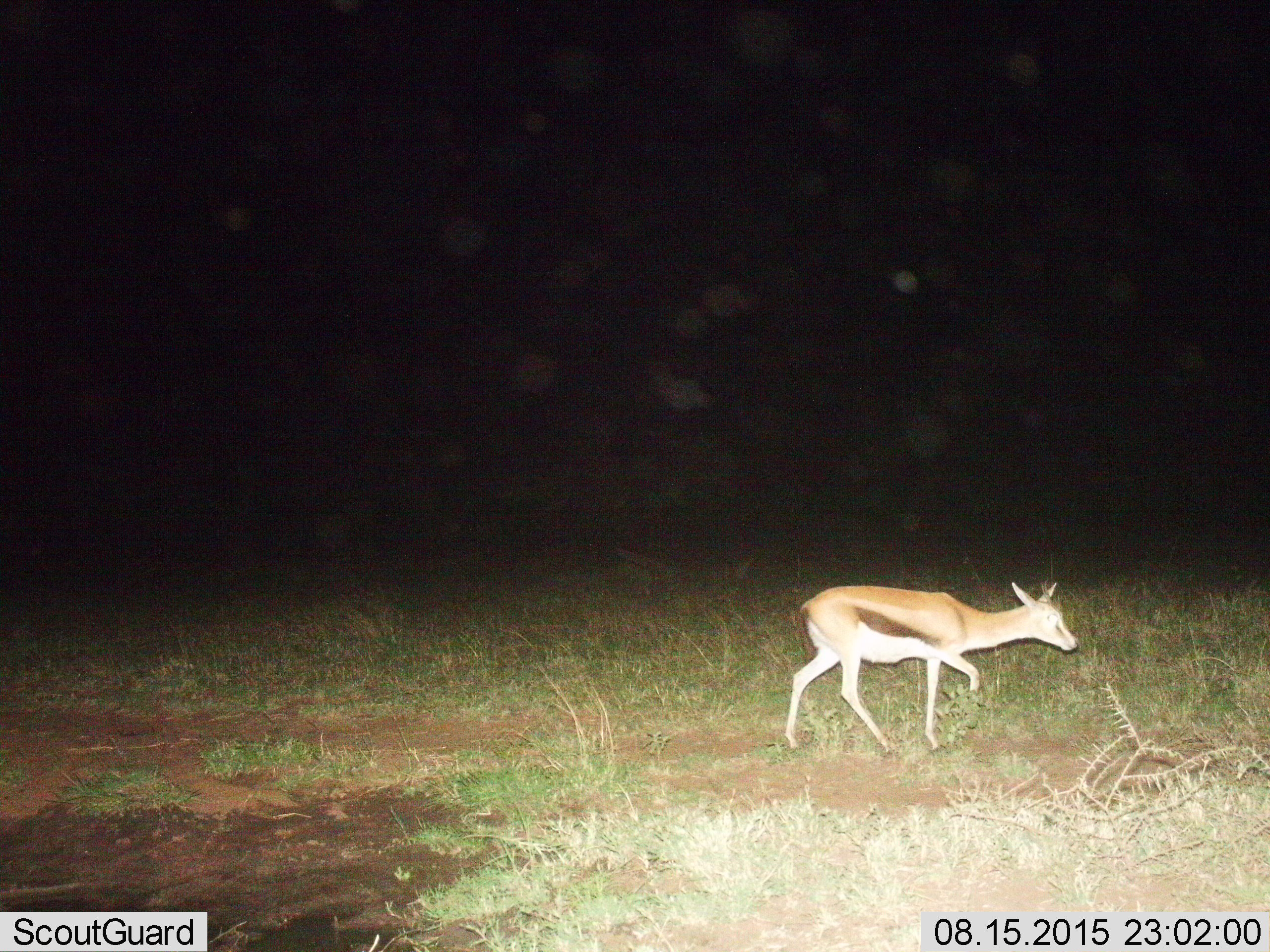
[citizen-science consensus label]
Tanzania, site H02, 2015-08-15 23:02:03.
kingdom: Animalia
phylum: Chordata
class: Mammalia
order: Artiodactyla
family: Bovidae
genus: Eudorcas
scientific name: Eudorcas thomsonii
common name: thomson's gazelle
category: gazellethomsons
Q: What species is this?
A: Gazellethomsons (thomson's gazelle) (Eudorcas thomsonii).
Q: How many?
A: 1.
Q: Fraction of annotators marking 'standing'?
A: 10%.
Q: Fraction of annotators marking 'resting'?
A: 0%.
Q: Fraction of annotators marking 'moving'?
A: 90%.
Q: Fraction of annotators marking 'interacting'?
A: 0%.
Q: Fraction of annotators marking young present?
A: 0%.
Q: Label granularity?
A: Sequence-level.